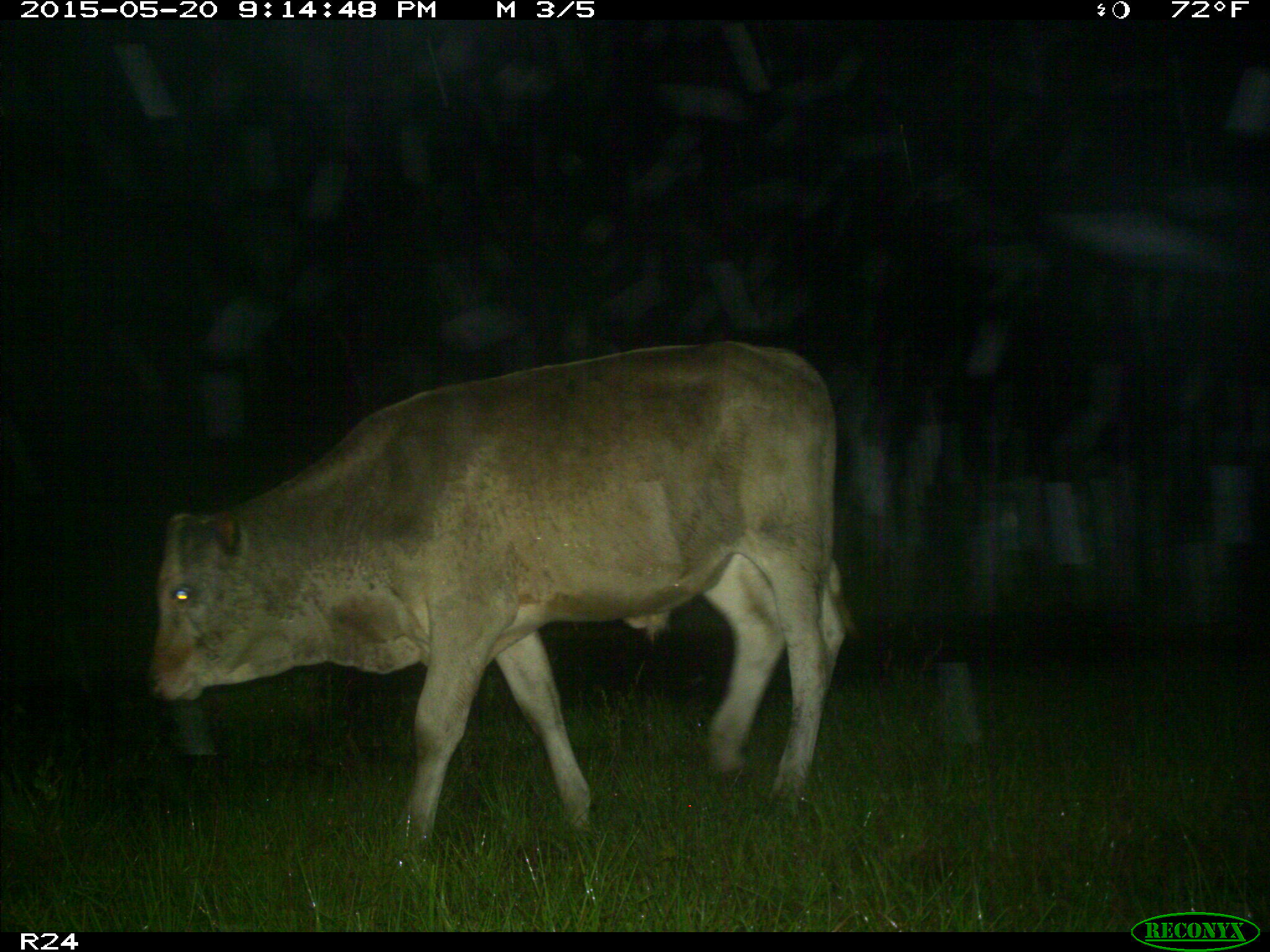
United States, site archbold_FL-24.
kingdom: Animalia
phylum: Chordata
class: Mammalia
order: Artiodactyla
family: Bovidae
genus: Bos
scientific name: Bos taurus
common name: domestic cow